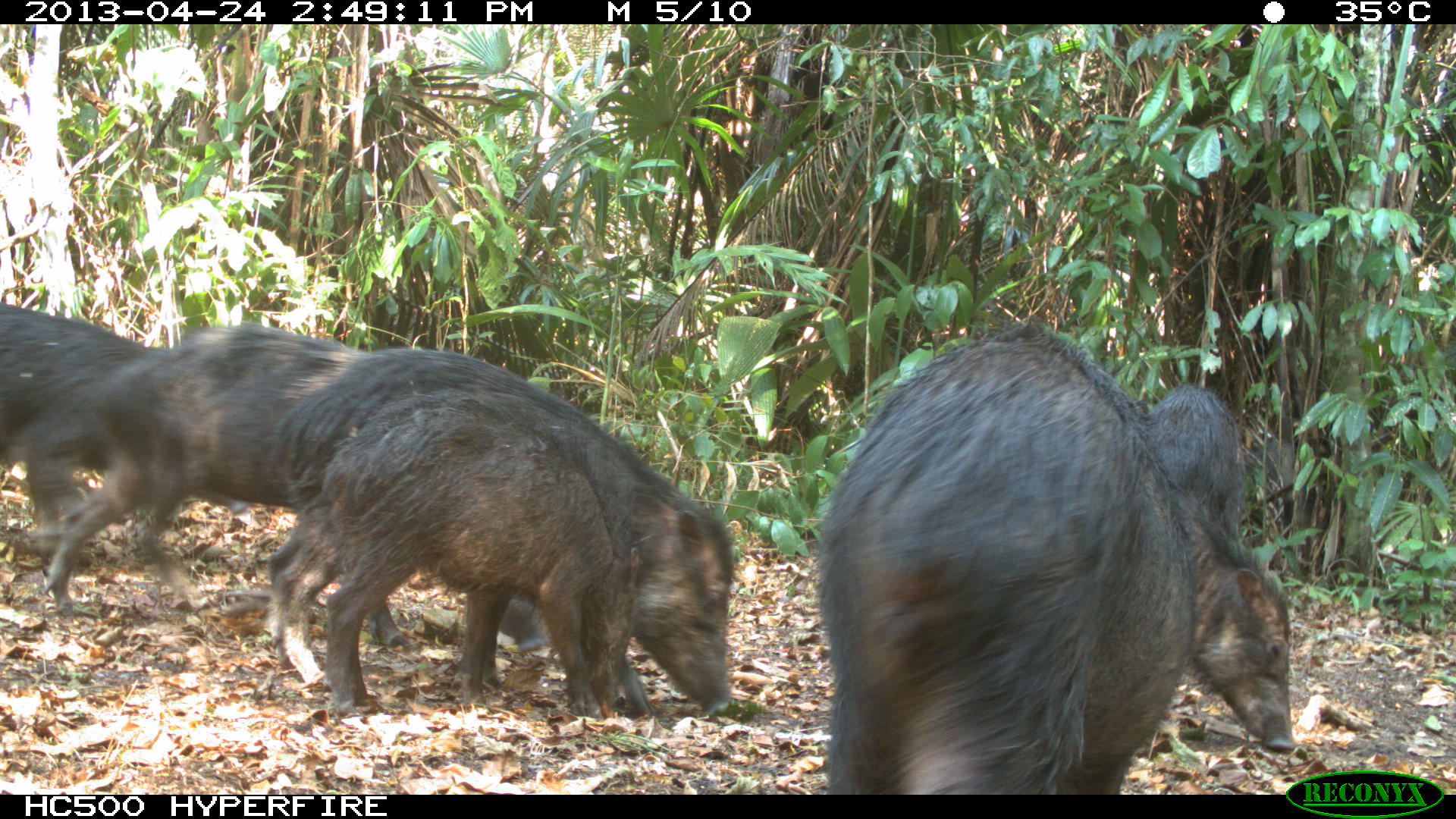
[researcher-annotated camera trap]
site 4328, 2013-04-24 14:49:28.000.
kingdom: Animalia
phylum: Chordata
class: Mammalia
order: Artiodactyla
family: Tayassuidae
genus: Tayassu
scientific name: Tayassu pecari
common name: white-lipped peccary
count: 10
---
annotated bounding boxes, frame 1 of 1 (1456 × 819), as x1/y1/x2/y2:
tayassu pecari: 812/320/1292/795; 258/347/736/718; 38/328/555/653; 316/387/643/720; 0/311/265/532; 1144/381/1246/543